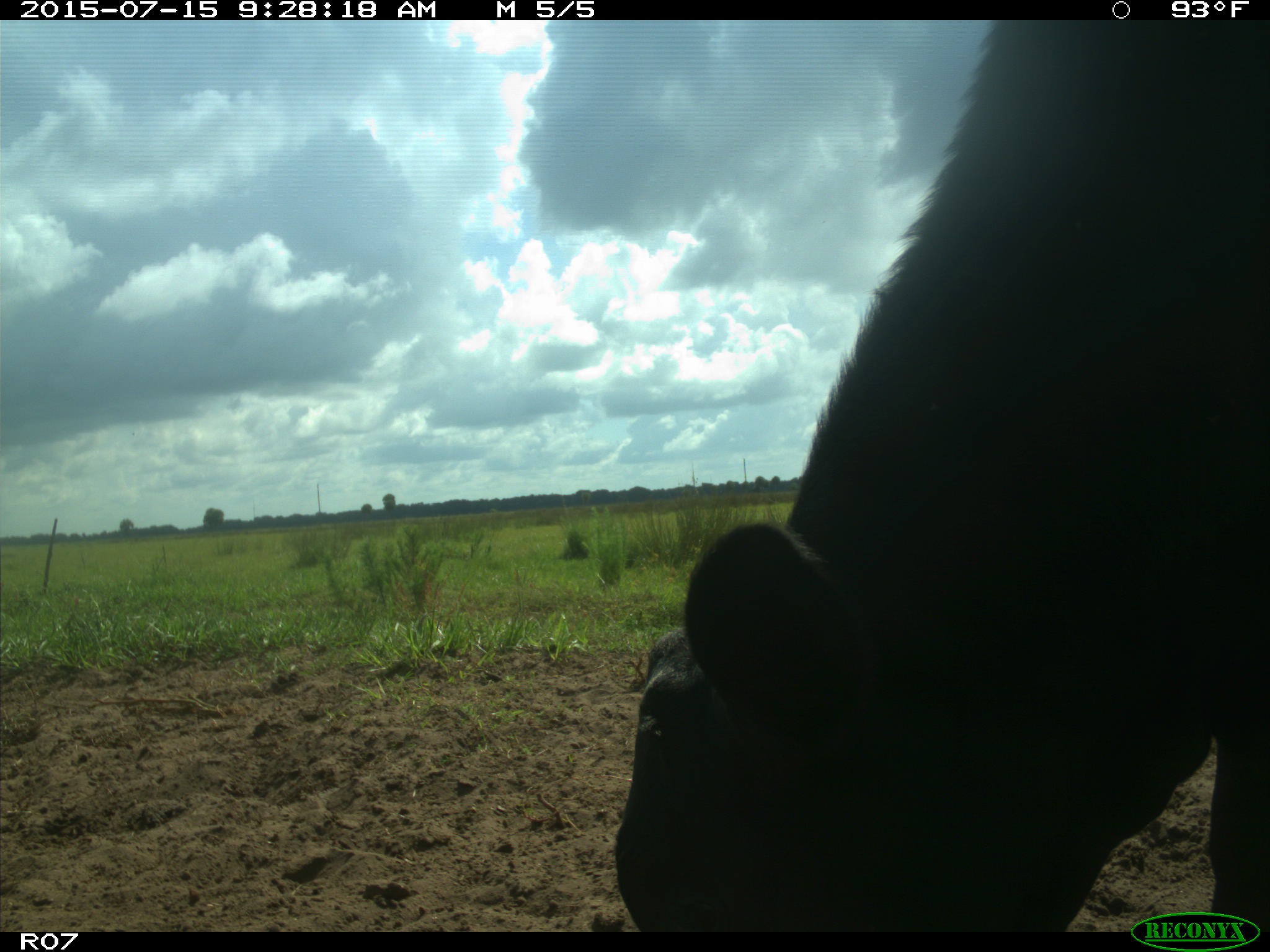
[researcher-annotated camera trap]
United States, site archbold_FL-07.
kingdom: Animalia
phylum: Chordata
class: Mammalia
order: Artiodactyla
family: Bovidae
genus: Bos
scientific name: Bos taurus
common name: domestic cow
Bos taurus (domestic cow).